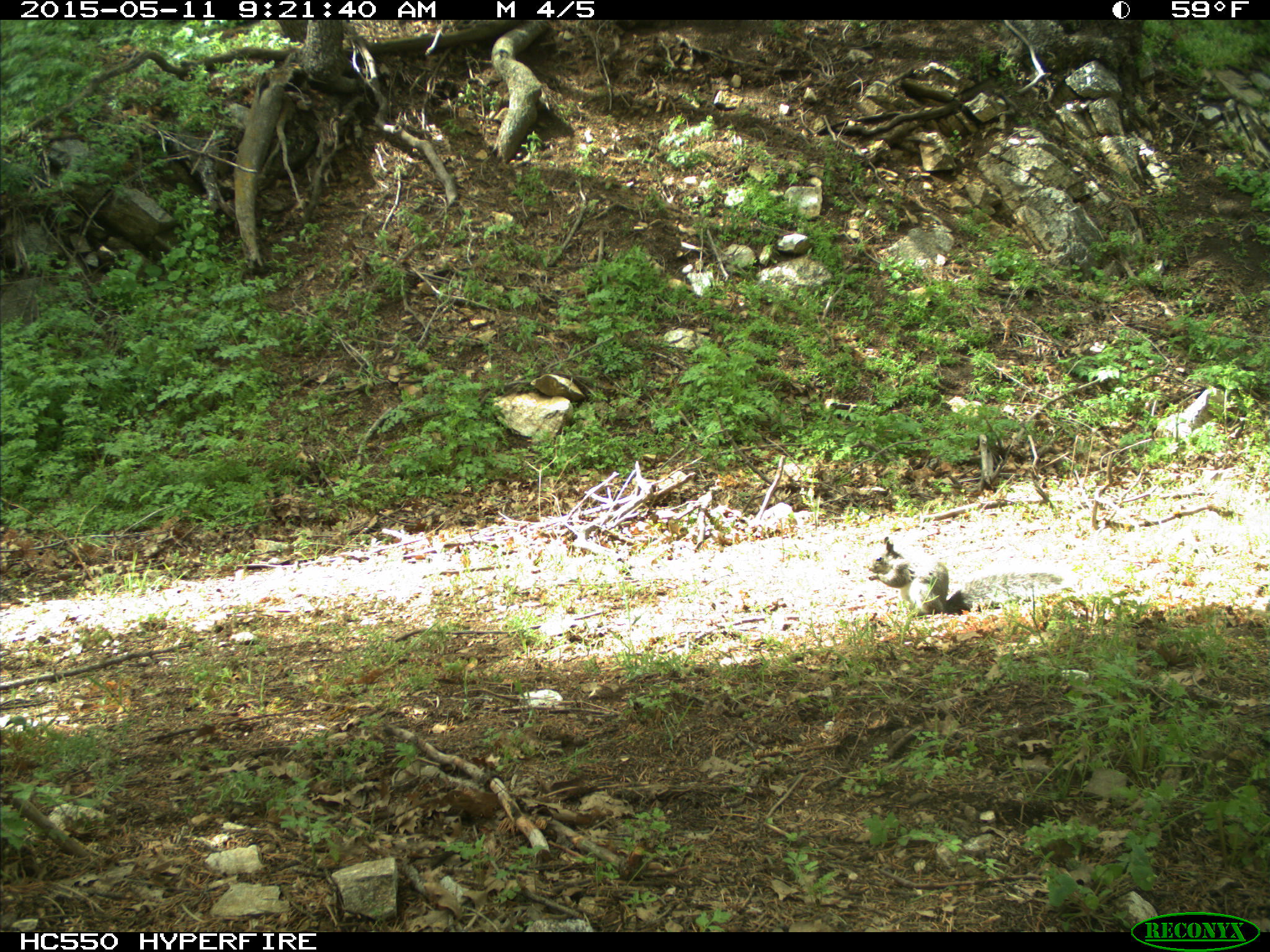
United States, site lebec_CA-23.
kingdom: Animalia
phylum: Chordata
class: Mammalia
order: Rodentia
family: Sciuridae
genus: Sciurus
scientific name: Sciurus carolinensis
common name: eastern gray squirrel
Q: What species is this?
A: Sciurus carolinensis (eastern gray squirrel).